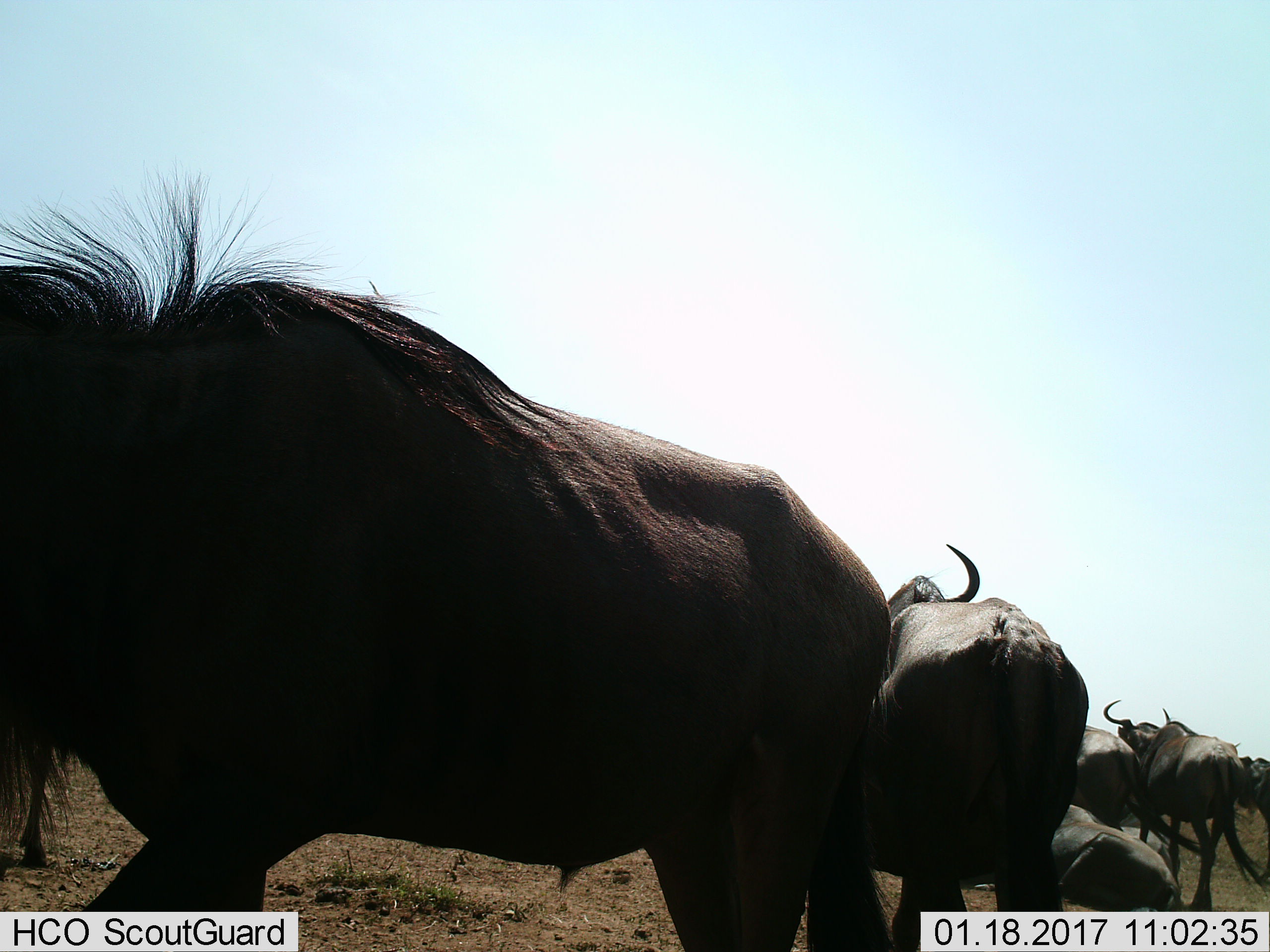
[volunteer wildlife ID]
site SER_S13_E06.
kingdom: Animalia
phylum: Chordata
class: Mammalia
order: Artiodactyla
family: Bovidae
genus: Connochaetes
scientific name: Connochaetes taurinus taurinus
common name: blue wildebeest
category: wildebeestblue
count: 7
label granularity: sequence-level